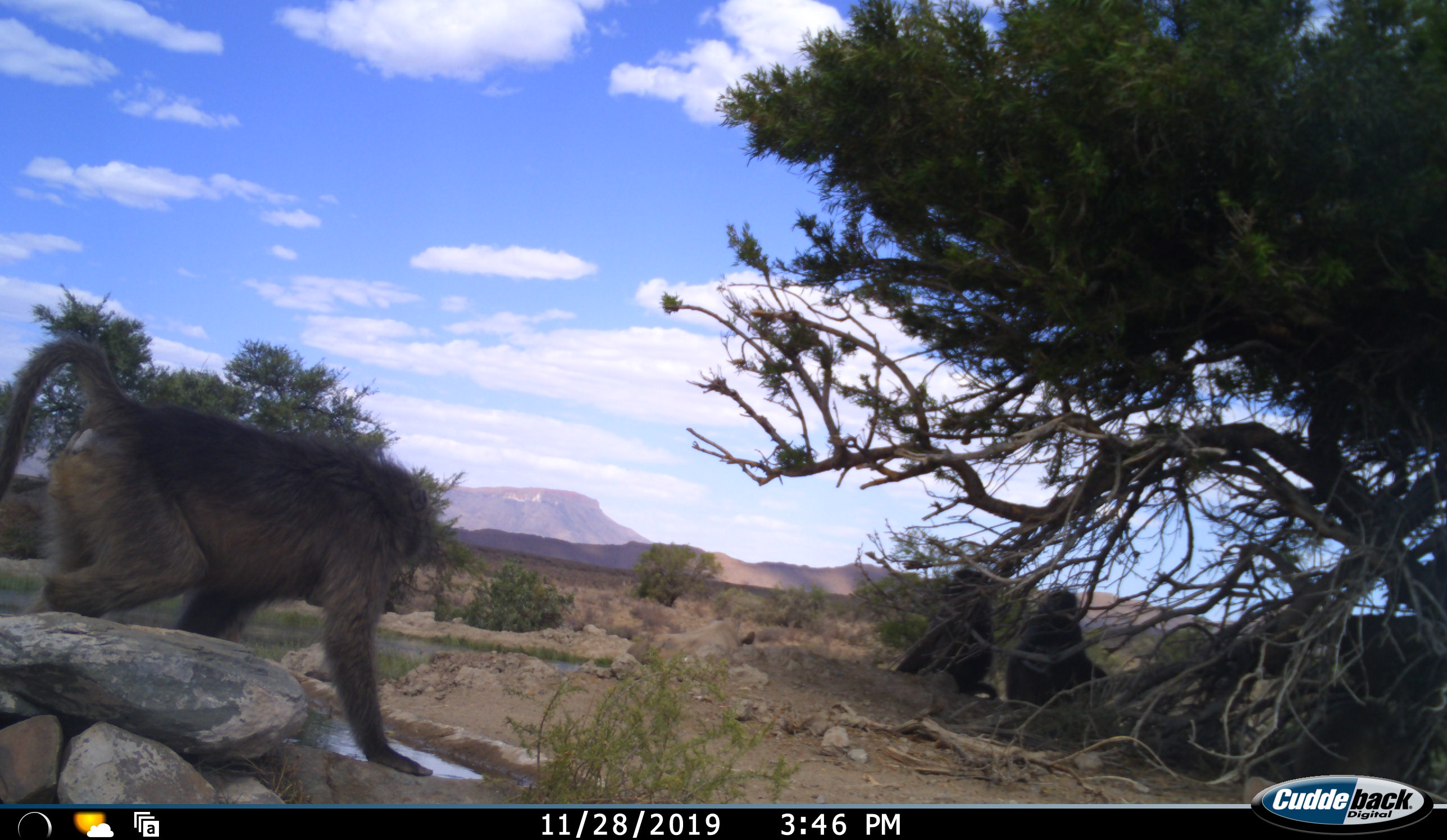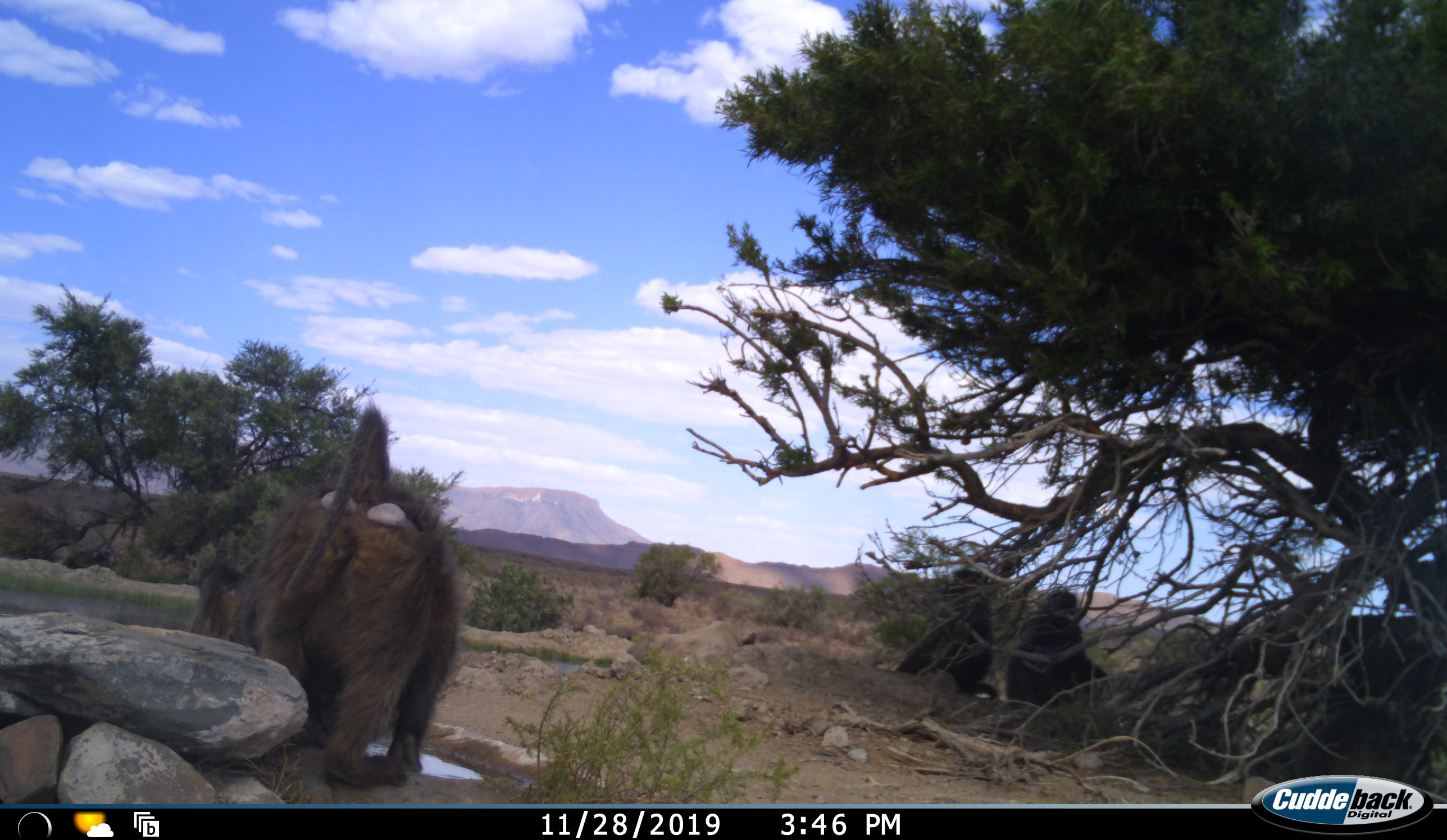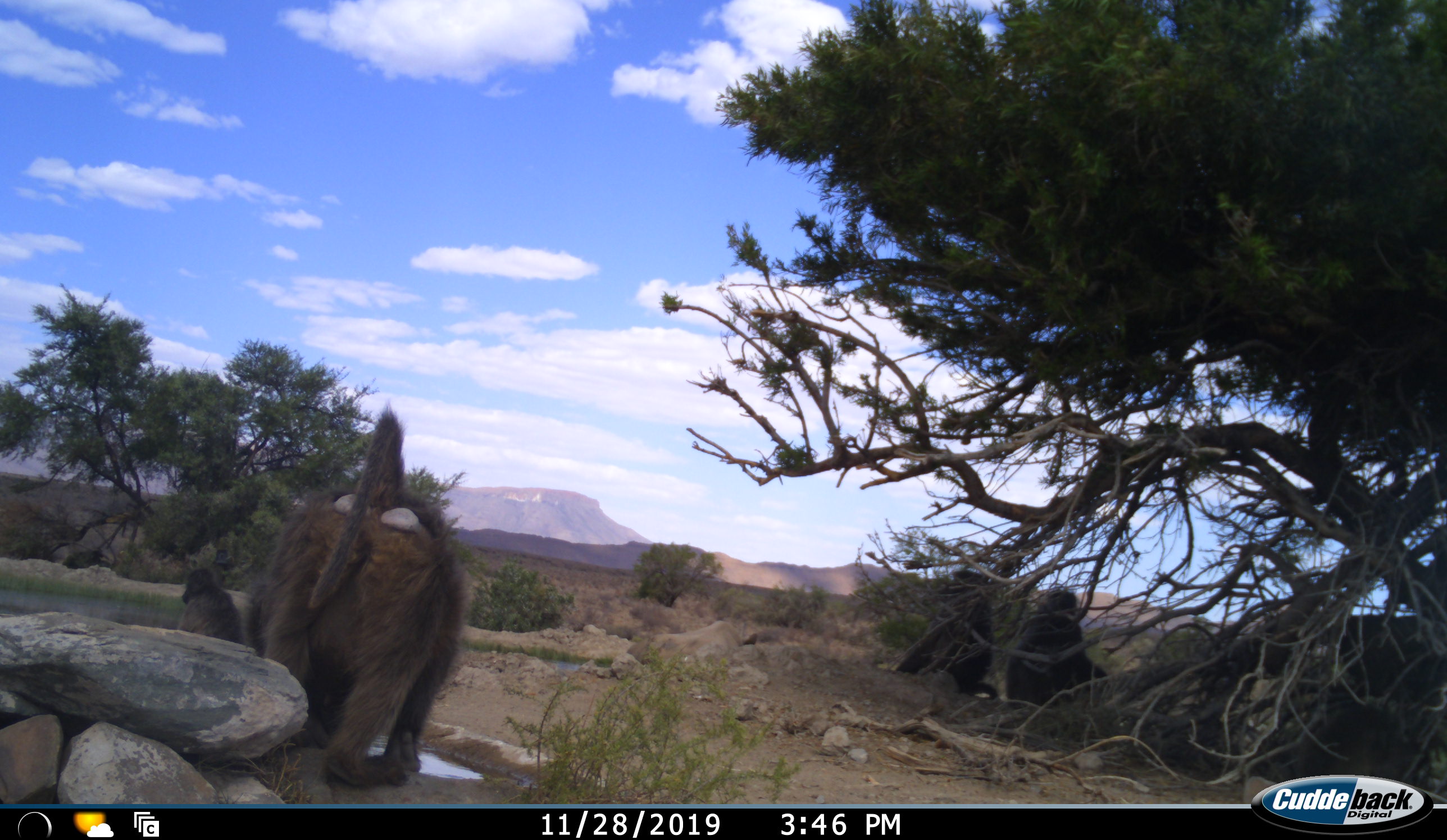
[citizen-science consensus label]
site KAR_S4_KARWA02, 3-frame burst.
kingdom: Animalia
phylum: Chordata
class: Mammalia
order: Primates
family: Cercopithecidae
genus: Papio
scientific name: Papio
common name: baboon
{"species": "baboon (Papio)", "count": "5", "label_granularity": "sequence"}